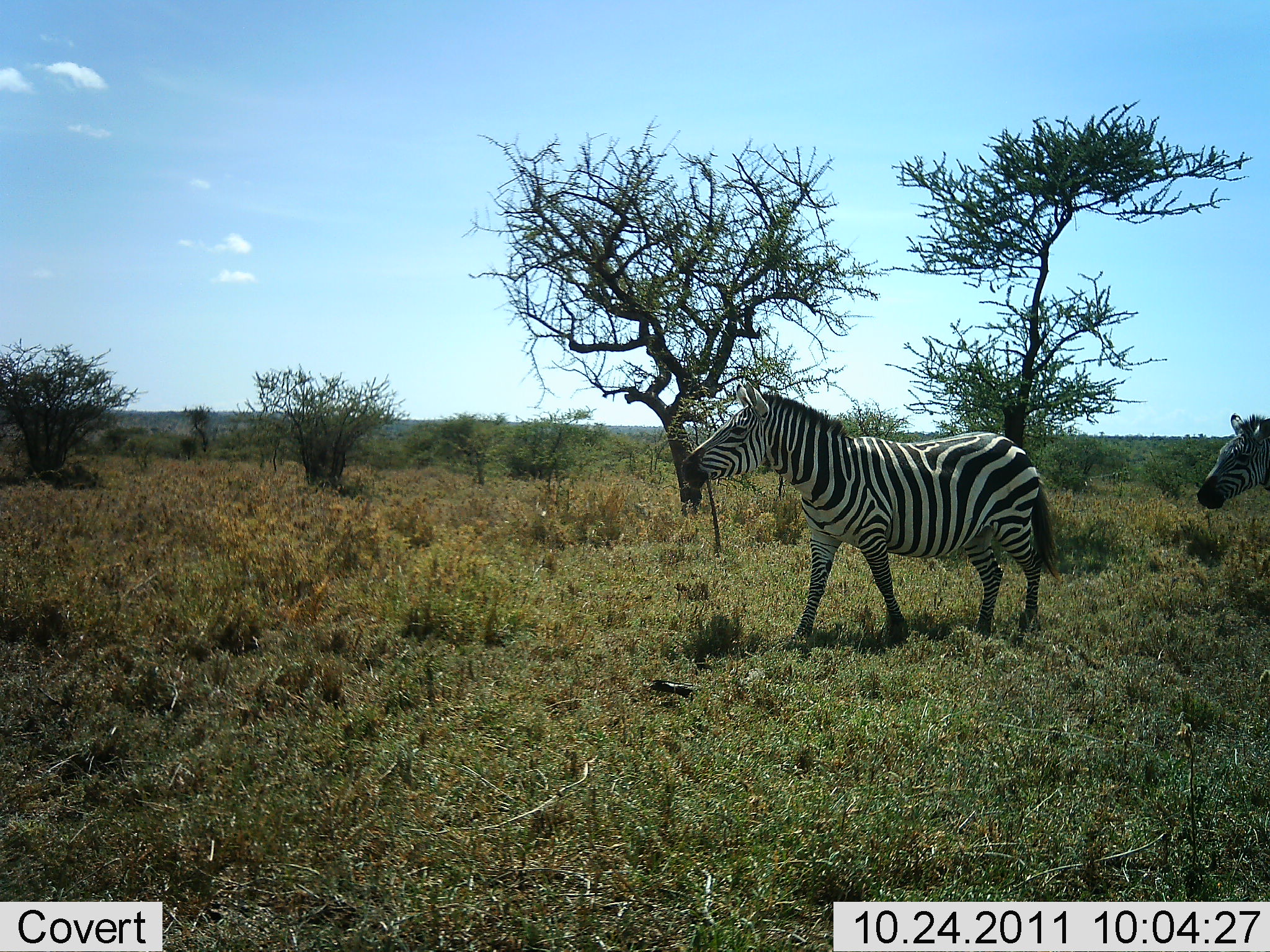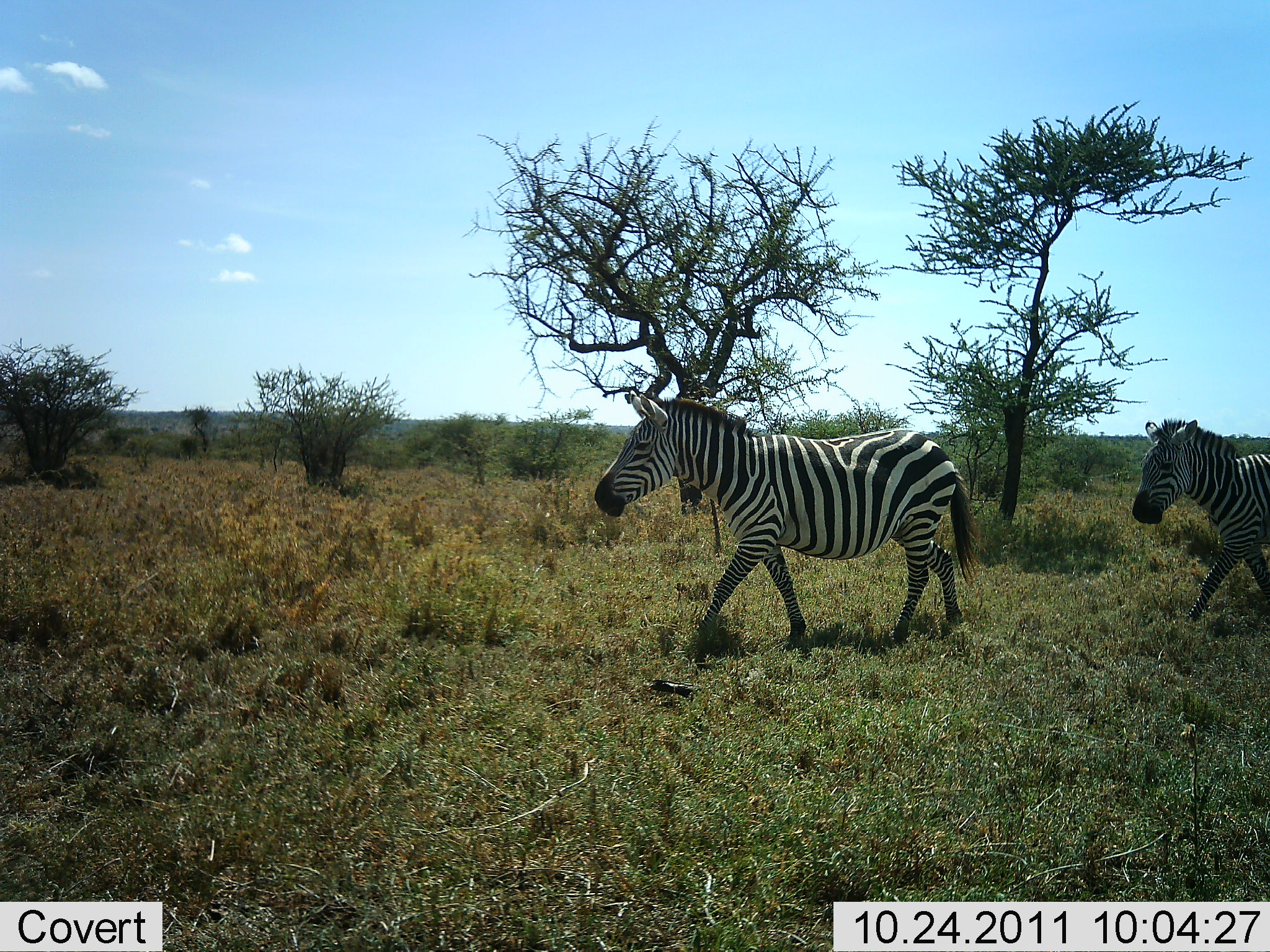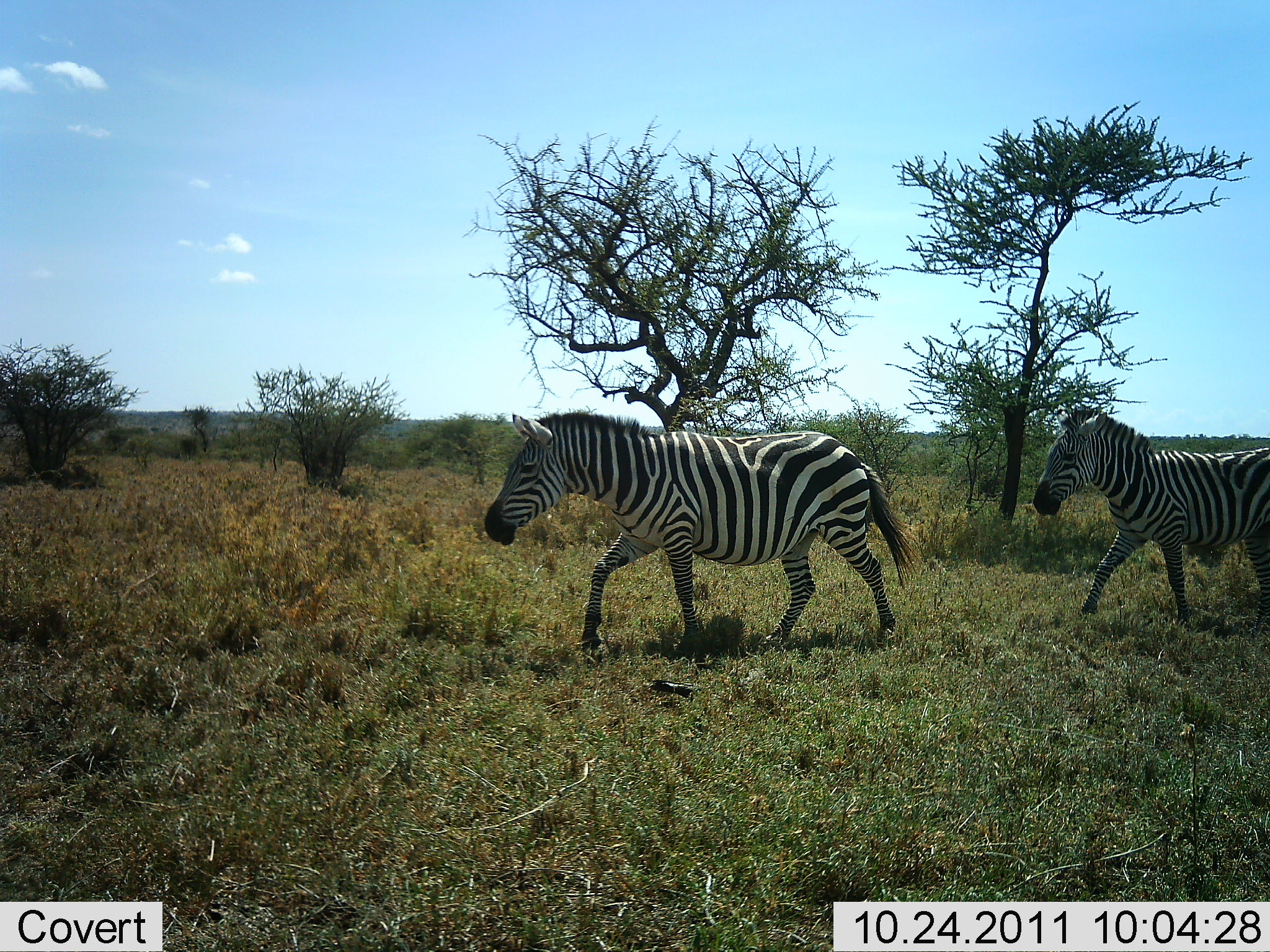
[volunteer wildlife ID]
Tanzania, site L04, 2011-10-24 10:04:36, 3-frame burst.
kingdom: Animalia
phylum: Chordata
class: Mammalia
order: Perissodactyla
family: Equidae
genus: Equus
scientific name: Equus quagga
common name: plains zebra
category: zebra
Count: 2.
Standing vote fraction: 9%.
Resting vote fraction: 0%.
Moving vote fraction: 100%.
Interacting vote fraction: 0%.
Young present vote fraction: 0%.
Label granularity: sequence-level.